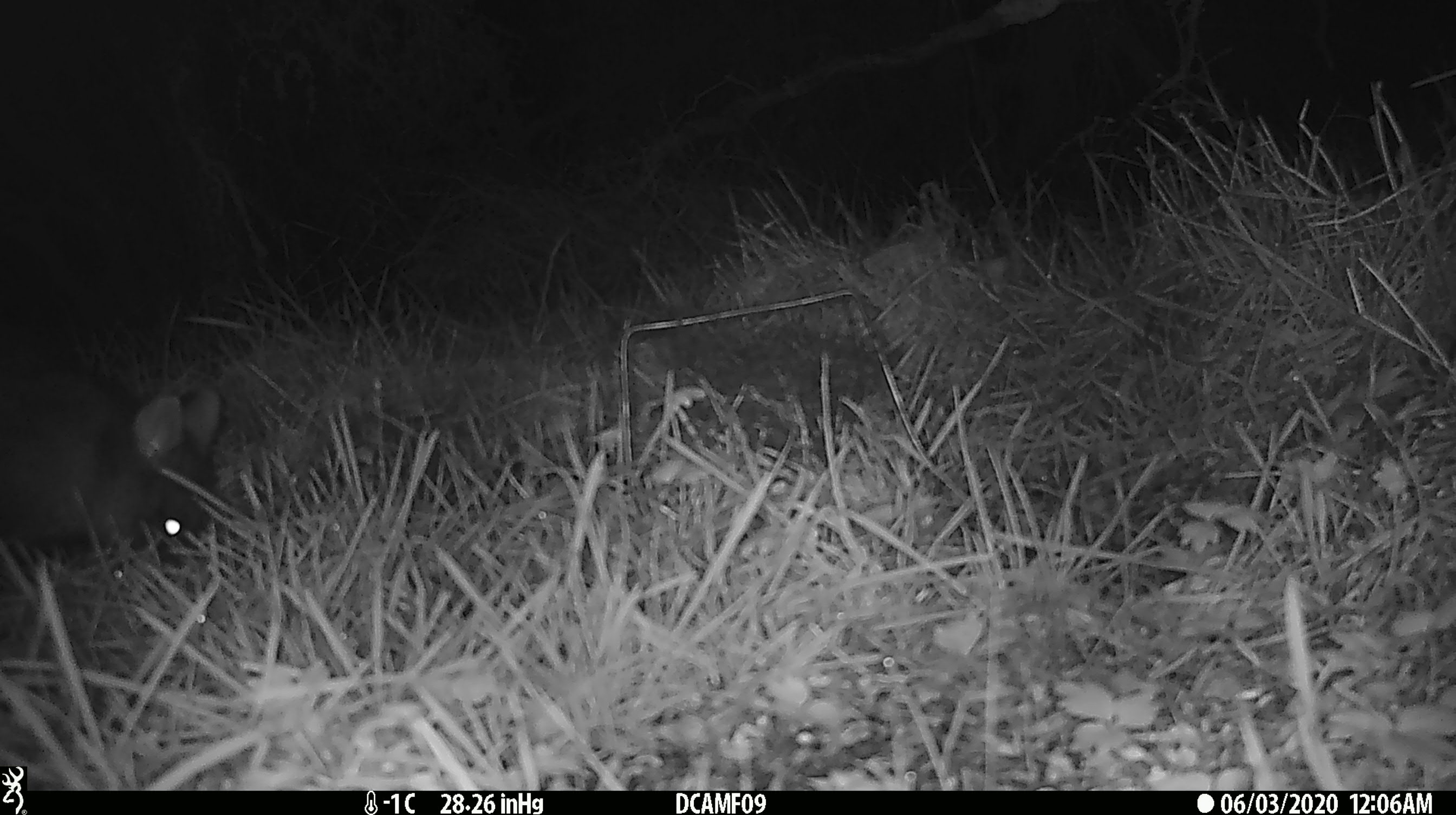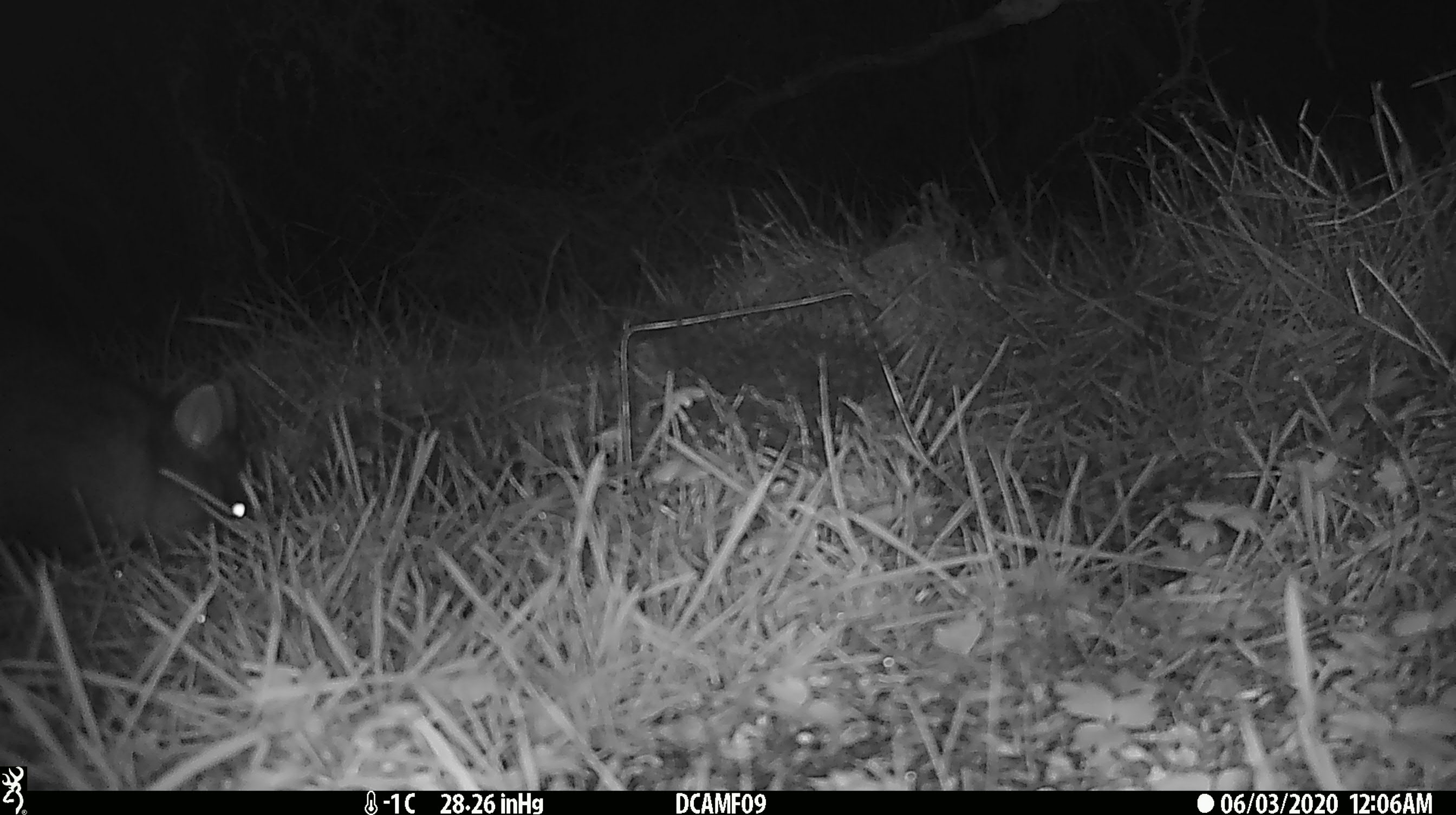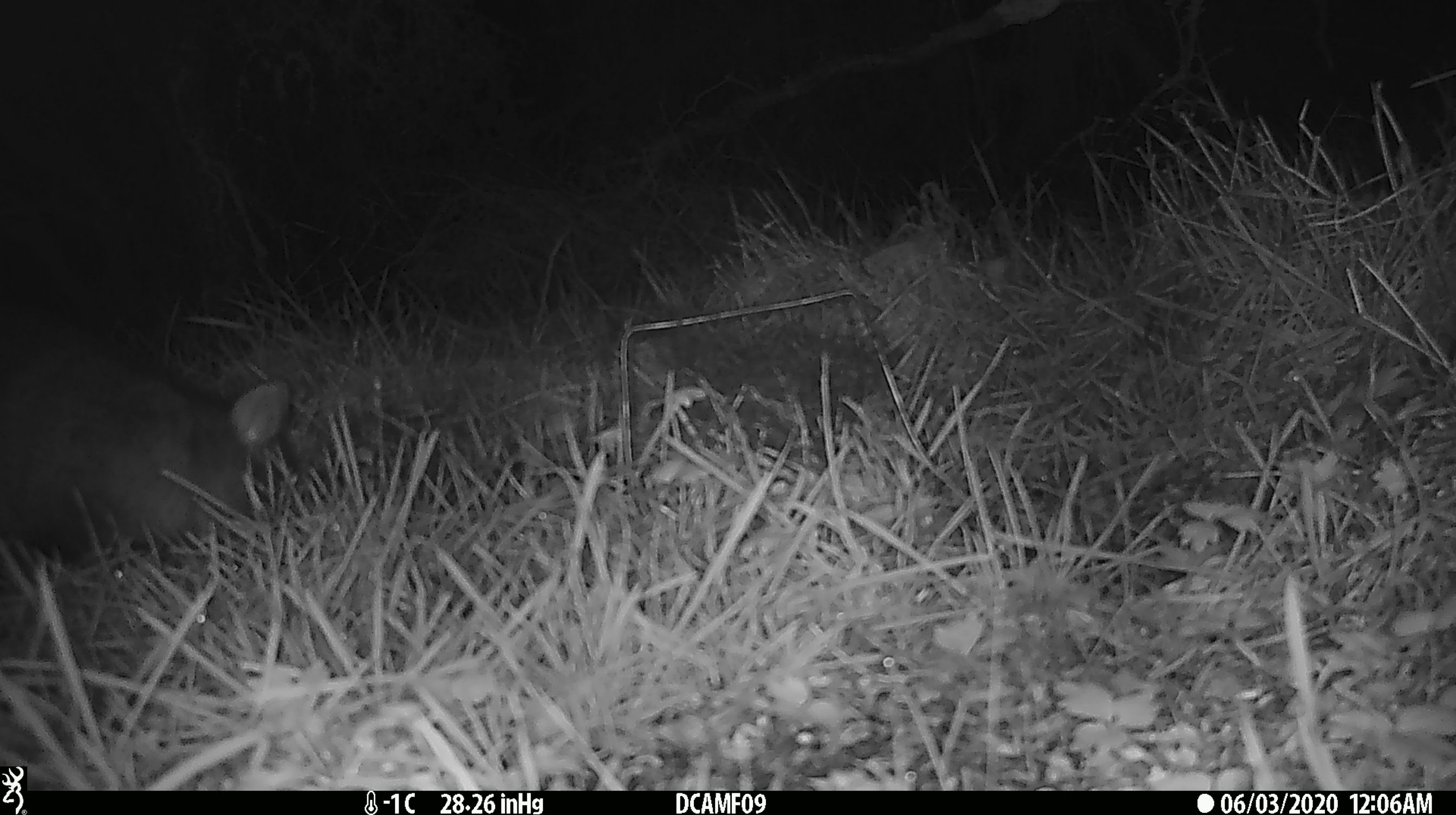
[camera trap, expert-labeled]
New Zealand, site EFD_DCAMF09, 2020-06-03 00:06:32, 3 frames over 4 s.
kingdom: Animalia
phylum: Chordata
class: Mammalia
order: Diprotodontia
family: Phalangeridae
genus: Trichosurus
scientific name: Trichosurus vulpecula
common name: common brushtail possum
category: possum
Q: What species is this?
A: Possum (common brushtail possum) (Trichosurus vulpecula).